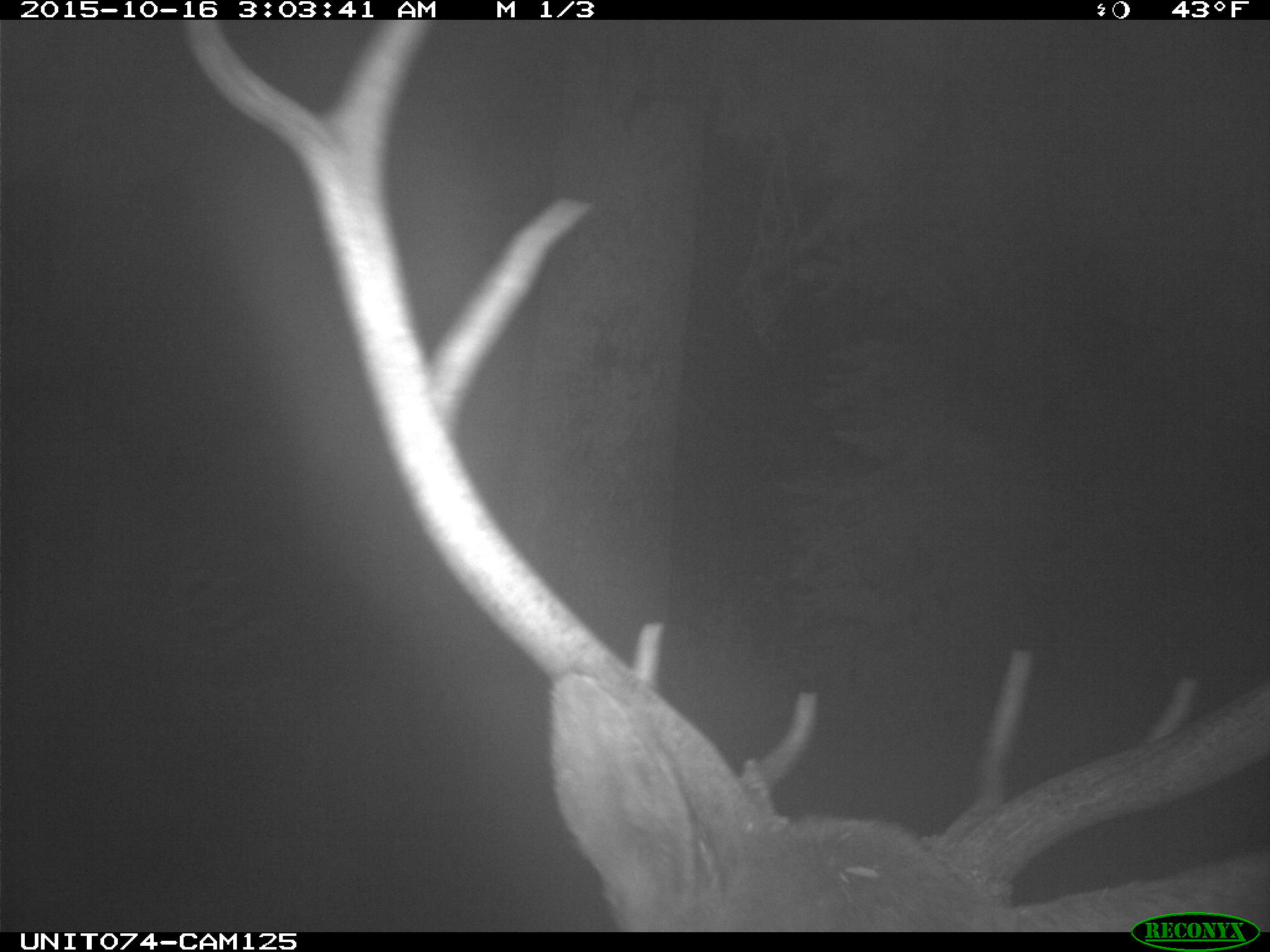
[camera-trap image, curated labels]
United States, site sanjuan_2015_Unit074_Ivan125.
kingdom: Animalia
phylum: Chordata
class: Mammalia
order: Artiodactyla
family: Cervidae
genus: Cervus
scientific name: Cervus elaphus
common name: red deer